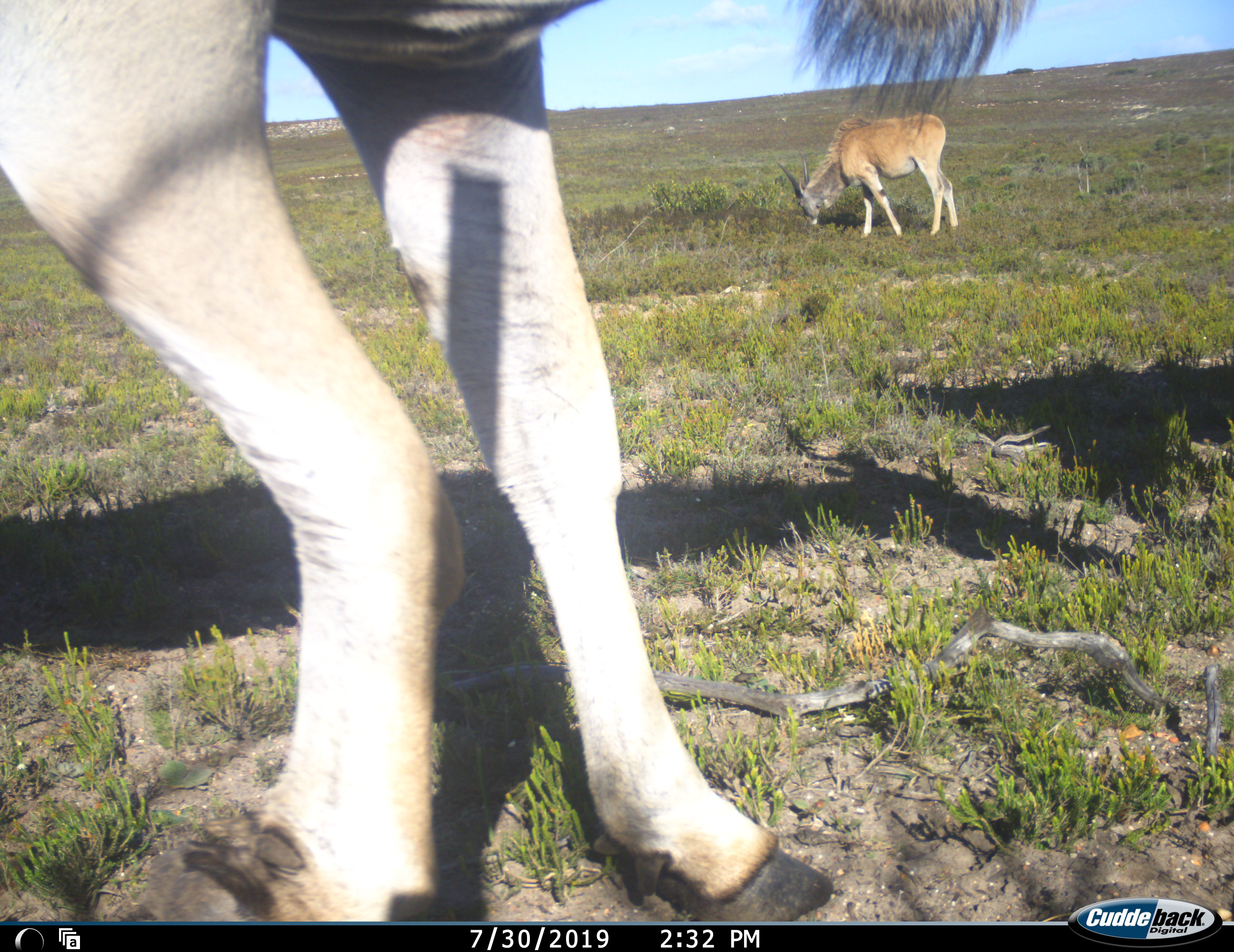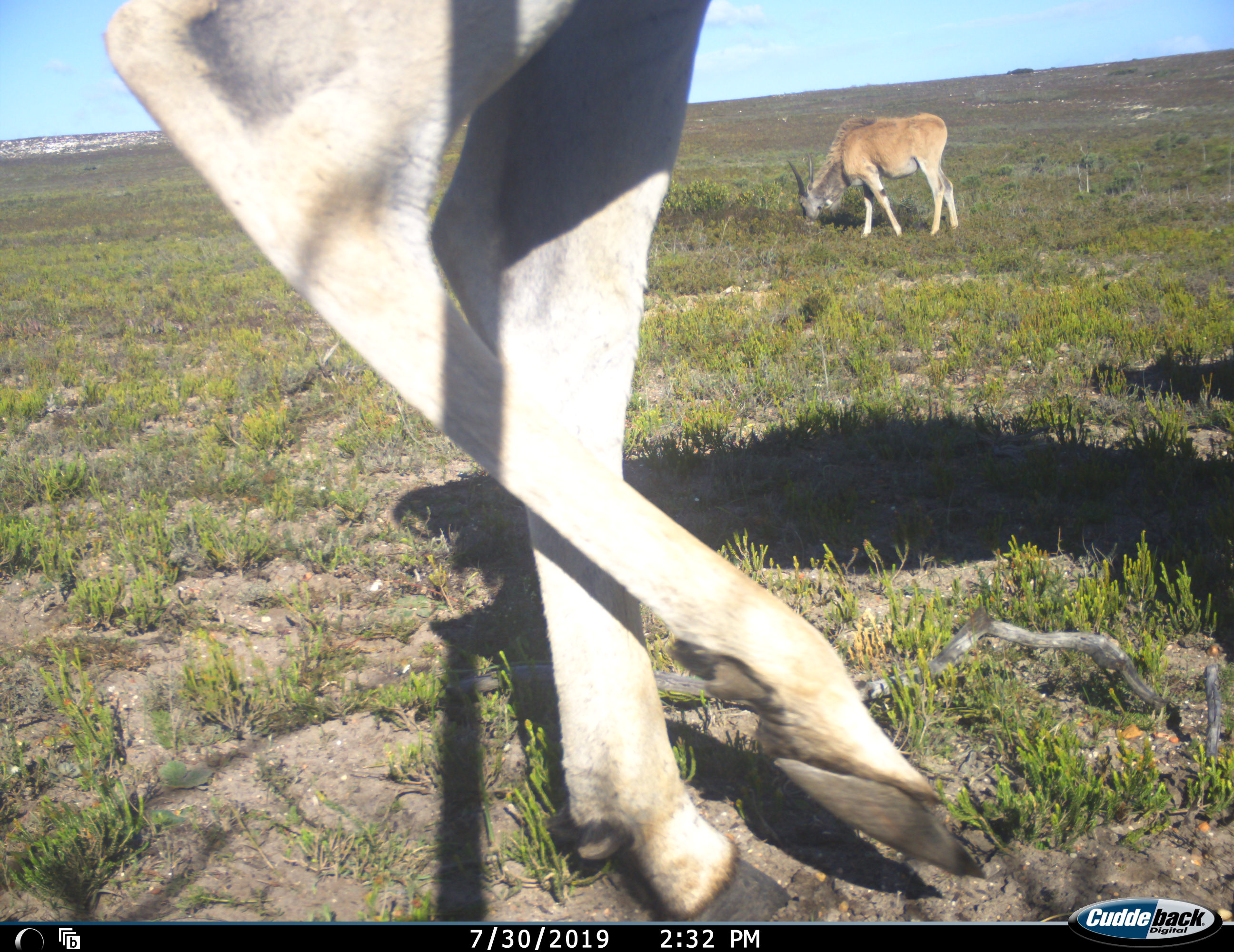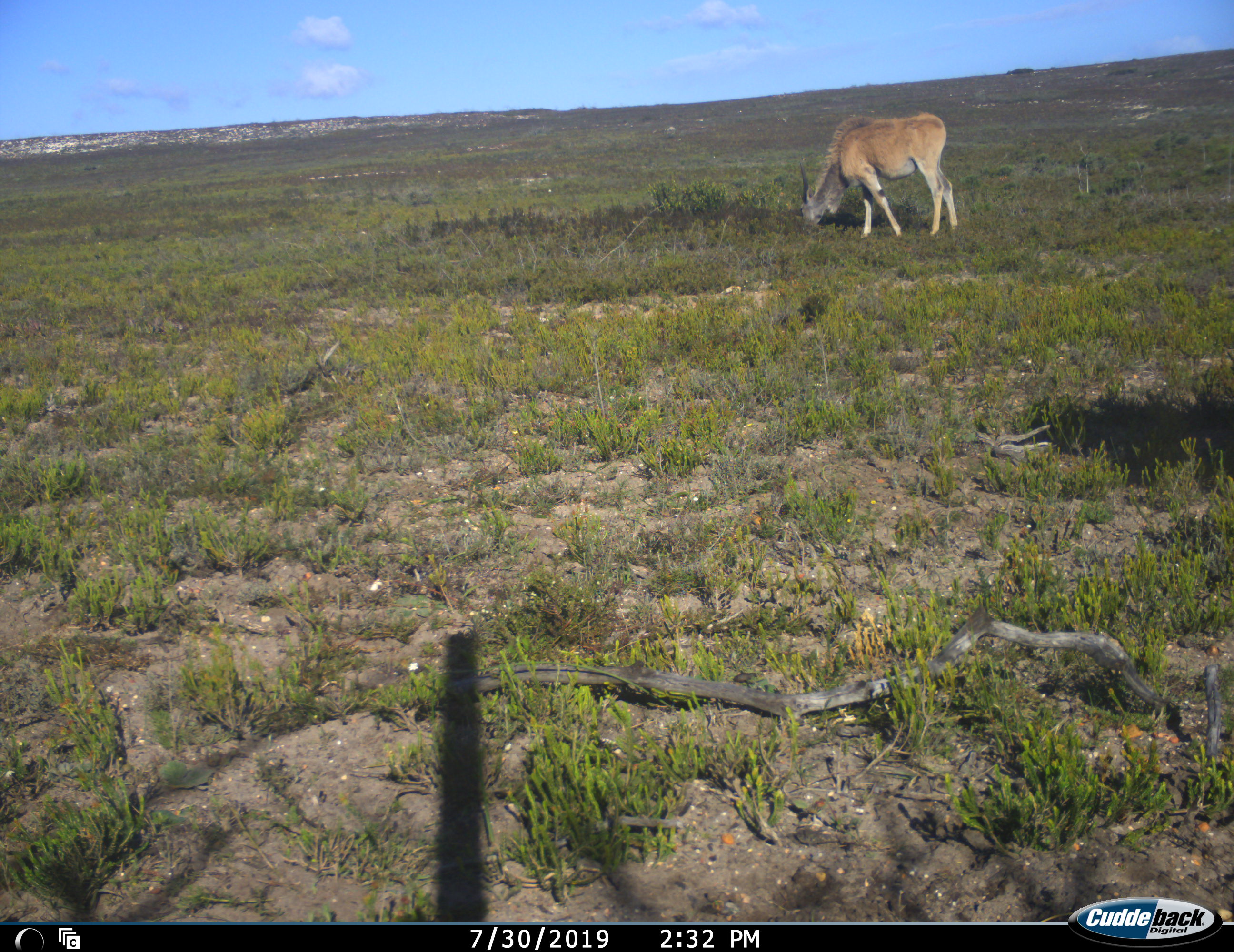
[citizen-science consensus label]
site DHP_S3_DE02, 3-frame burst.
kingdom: Animalia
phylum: Chordata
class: Mammalia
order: Artiodactyla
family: Bovidae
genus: Tragelaphus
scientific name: Tragelaphus oryx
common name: eland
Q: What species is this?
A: Eland (Tragelaphus oryx).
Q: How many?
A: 2.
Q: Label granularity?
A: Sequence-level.